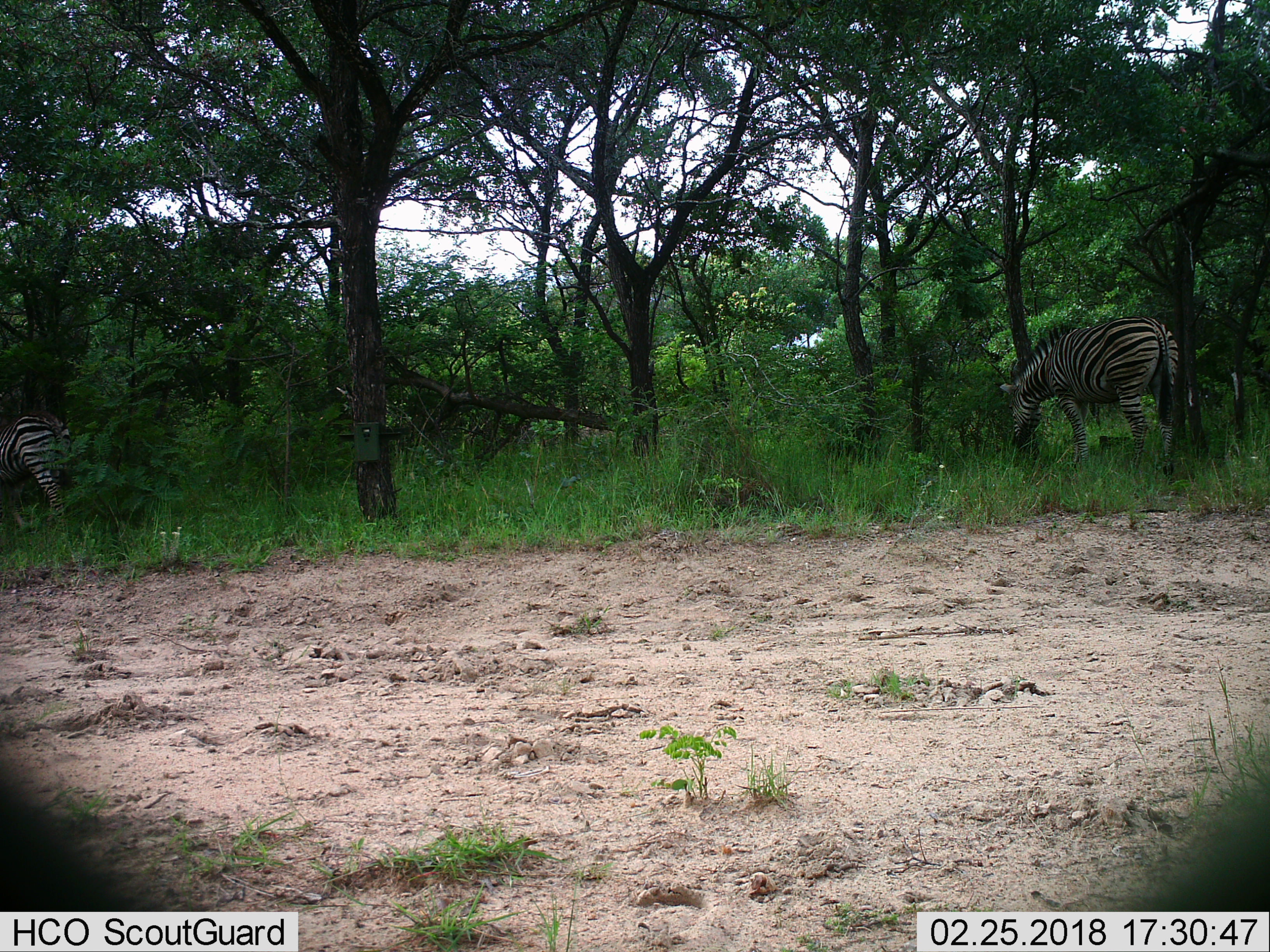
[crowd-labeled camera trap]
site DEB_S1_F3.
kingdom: Animalia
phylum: Chordata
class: Mammalia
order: Perissodactyla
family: Equidae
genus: Equus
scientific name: Equus quagga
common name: plains zebra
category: zebraplains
Zebraplains (plains zebra) (Equus quagga), count 2. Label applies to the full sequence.